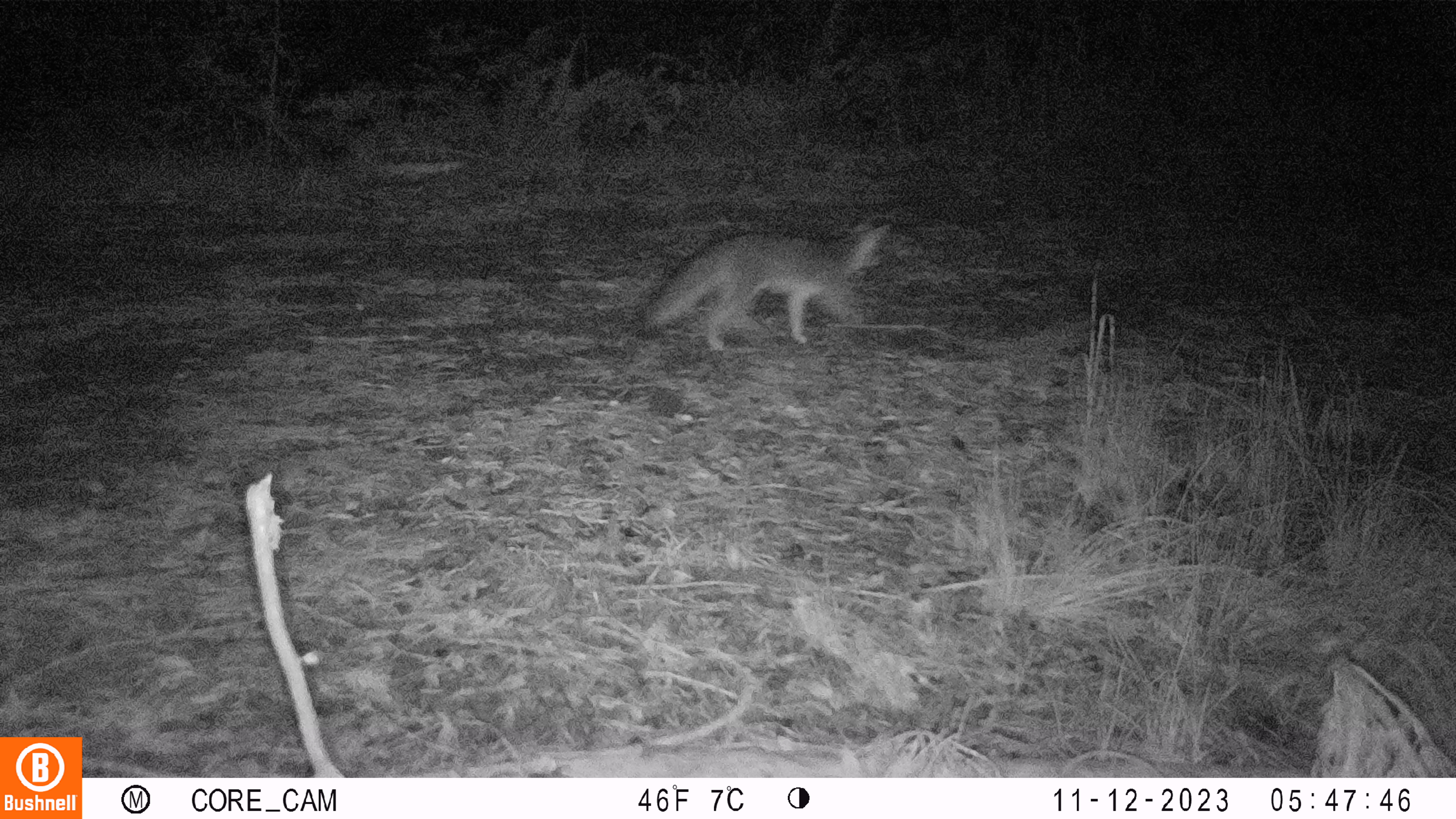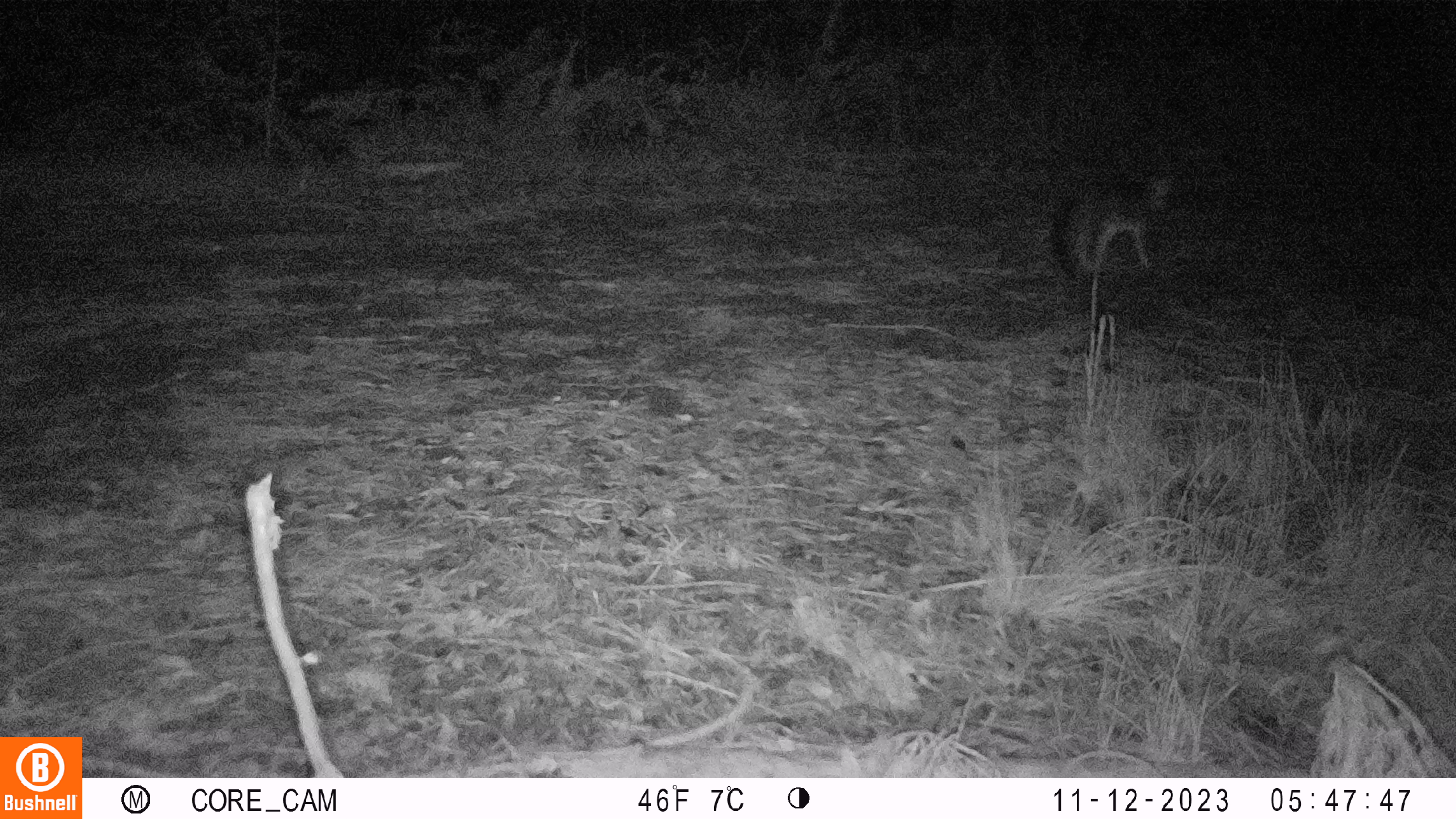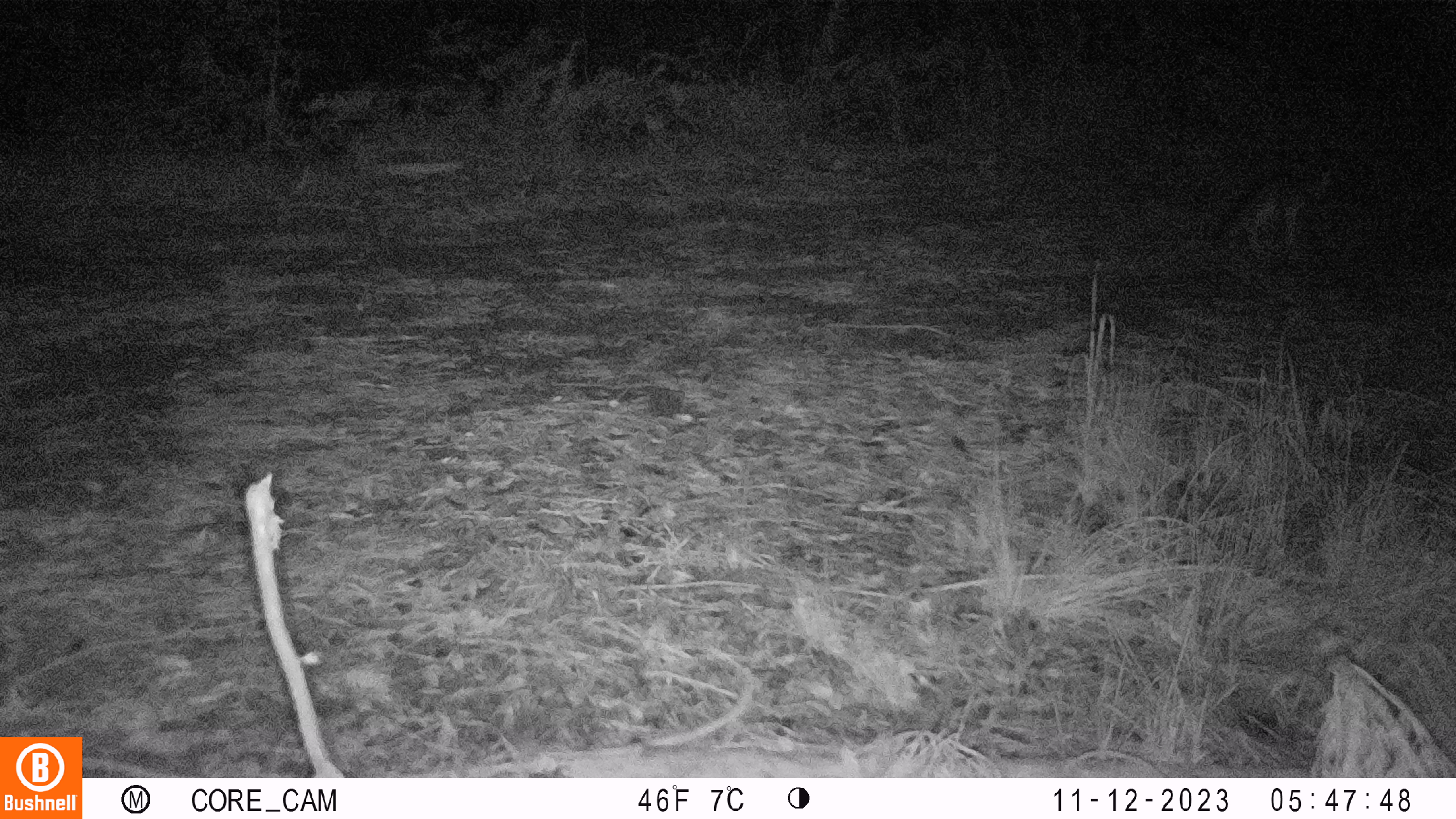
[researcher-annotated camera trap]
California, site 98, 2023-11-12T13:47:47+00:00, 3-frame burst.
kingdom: Animalia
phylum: Chordata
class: Mammalia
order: Carnivora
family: Canidae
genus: Urocyon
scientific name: Urocyon cinereoargenteus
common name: gray fox